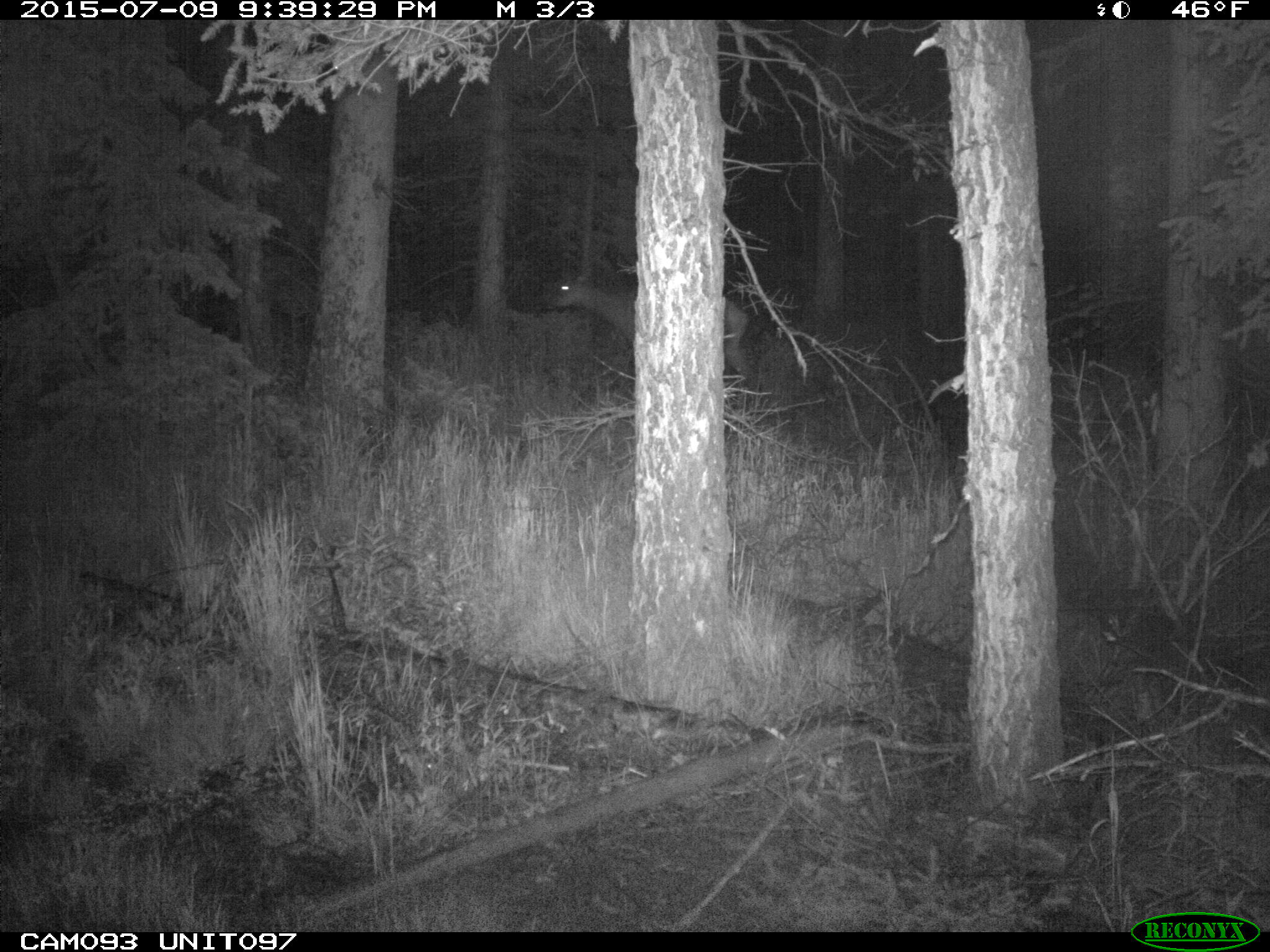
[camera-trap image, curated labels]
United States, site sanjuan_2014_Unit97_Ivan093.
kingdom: Animalia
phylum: Chordata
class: Mammalia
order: Artiodactyla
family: Cervidae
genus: Cervus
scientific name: Cervus elaphus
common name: red deer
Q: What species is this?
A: Cervus elaphus (red deer).